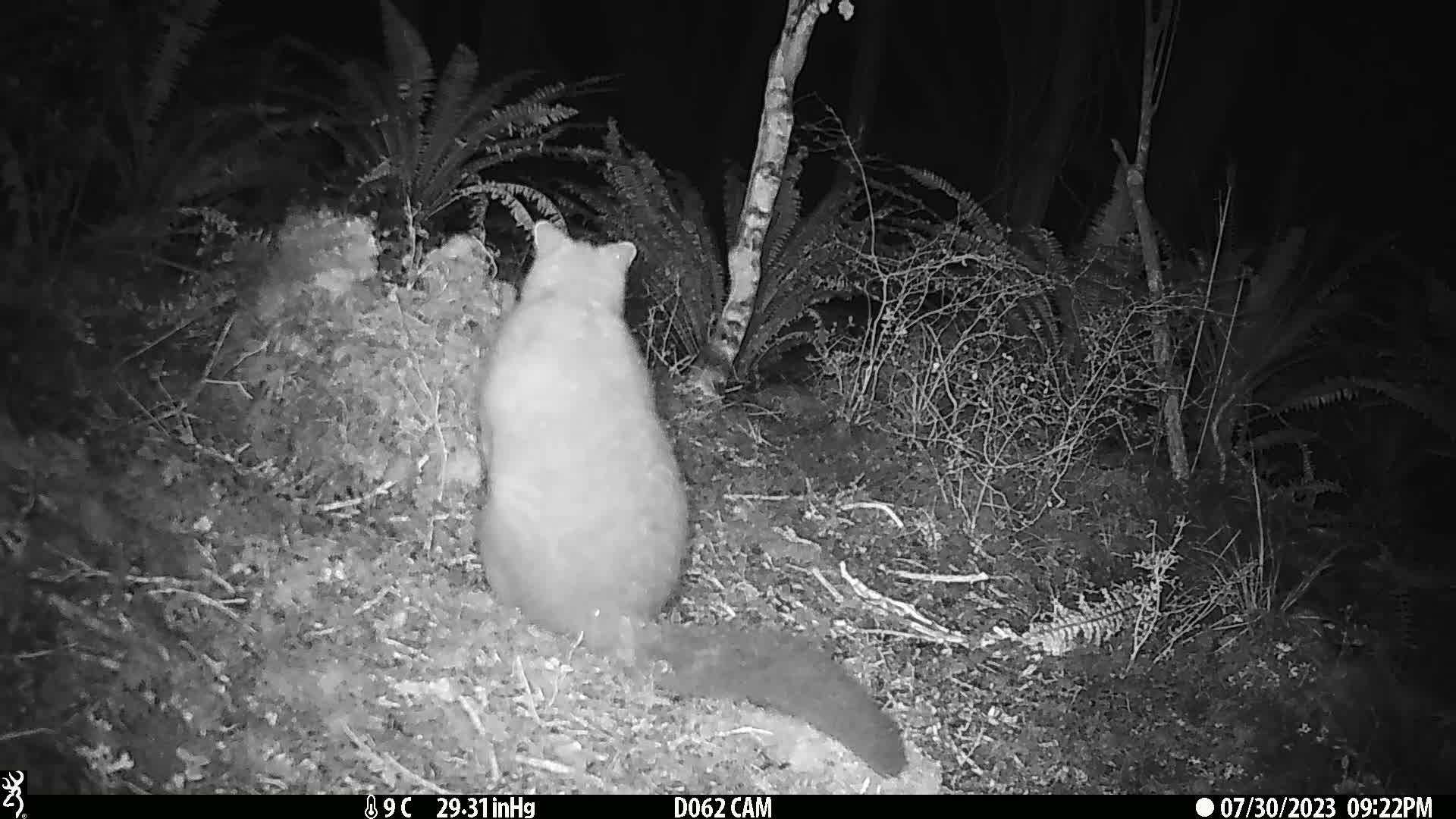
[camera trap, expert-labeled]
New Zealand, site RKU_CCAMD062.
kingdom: Animalia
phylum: Chordata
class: Mammalia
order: Diprotodontia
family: Phalangeridae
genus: Trichosurus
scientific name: Trichosurus vulpecula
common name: common brushtail possum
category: possum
Possum (common brushtail possum) (Trichosurus vulpecula).